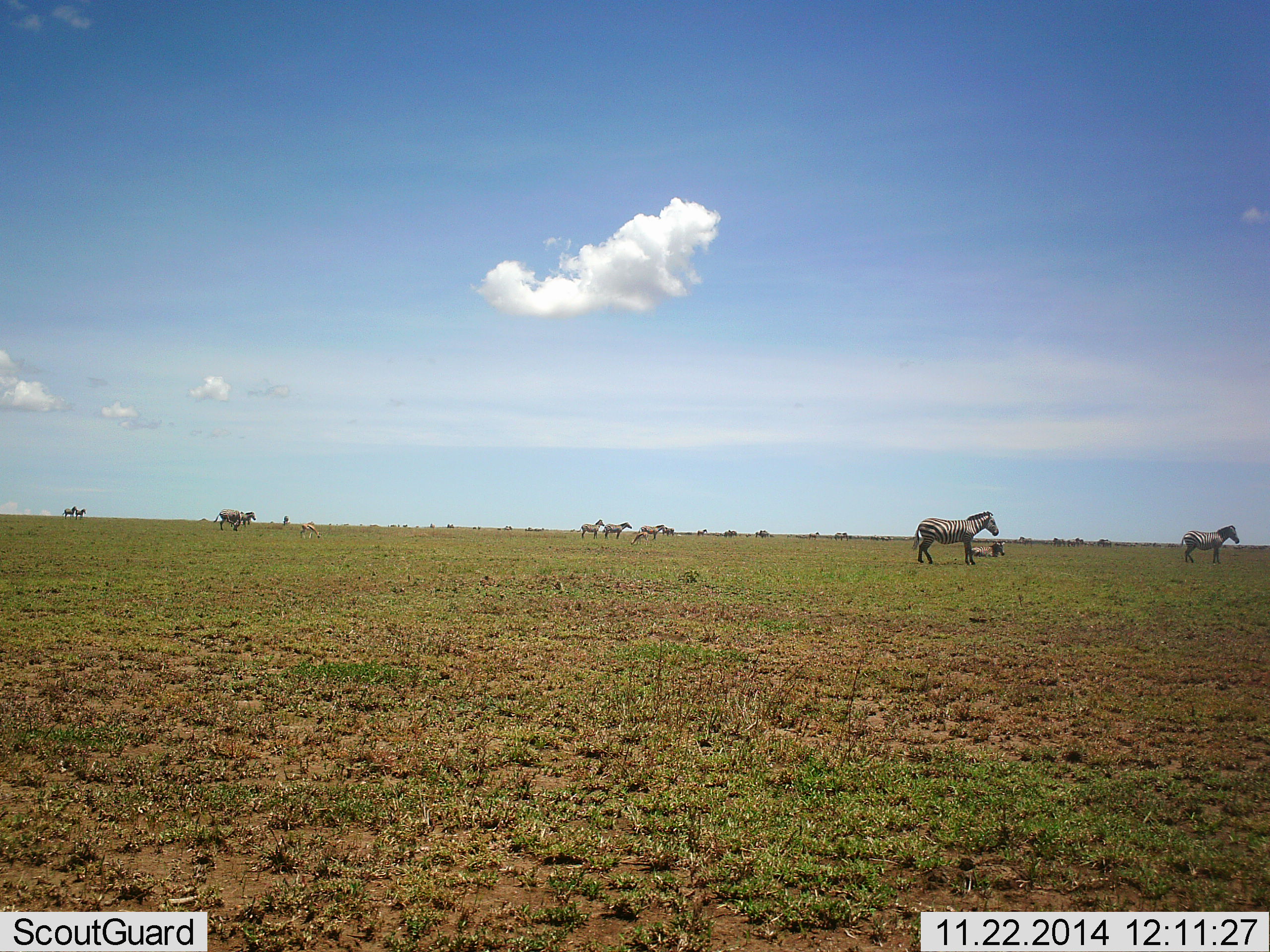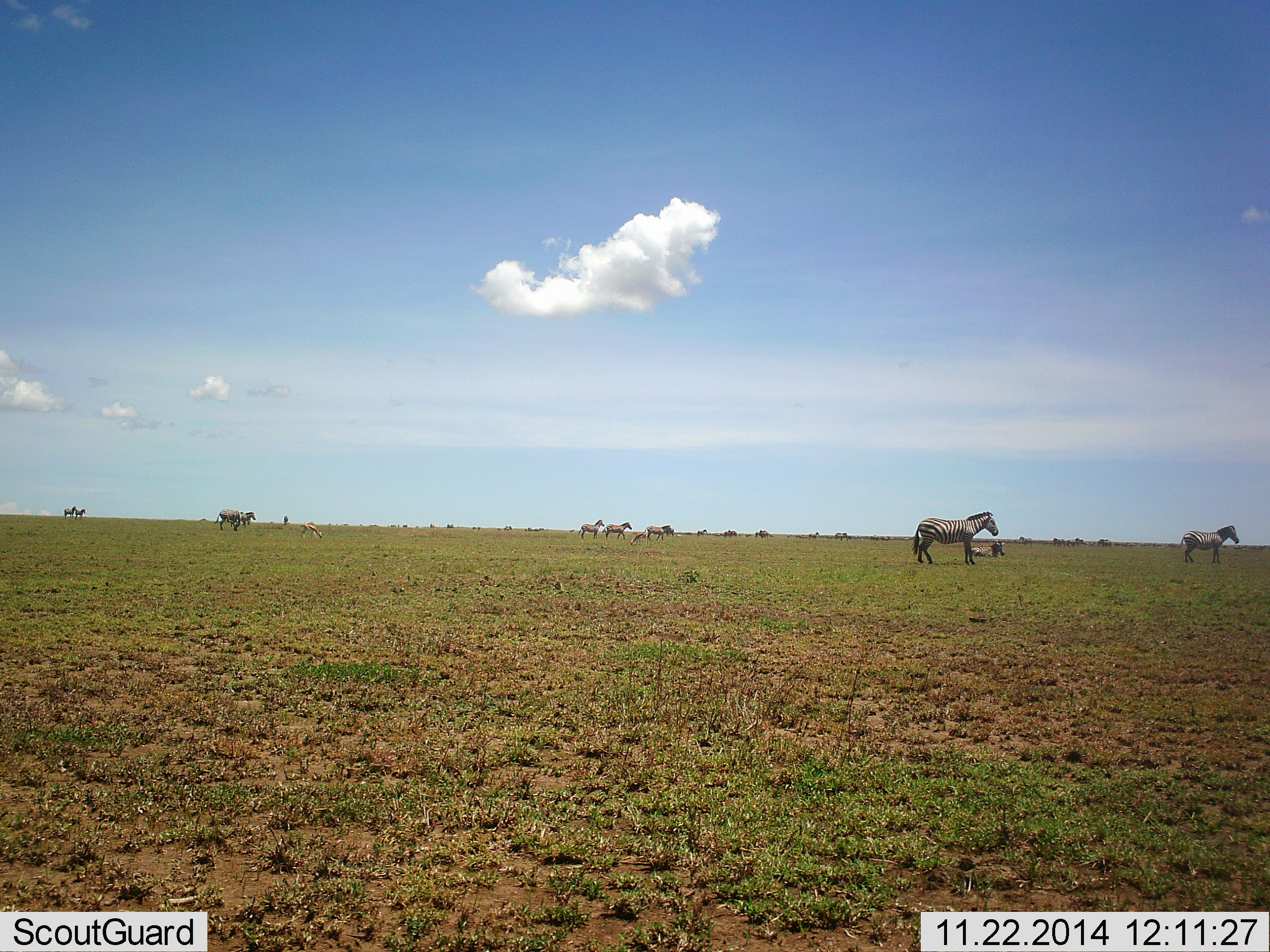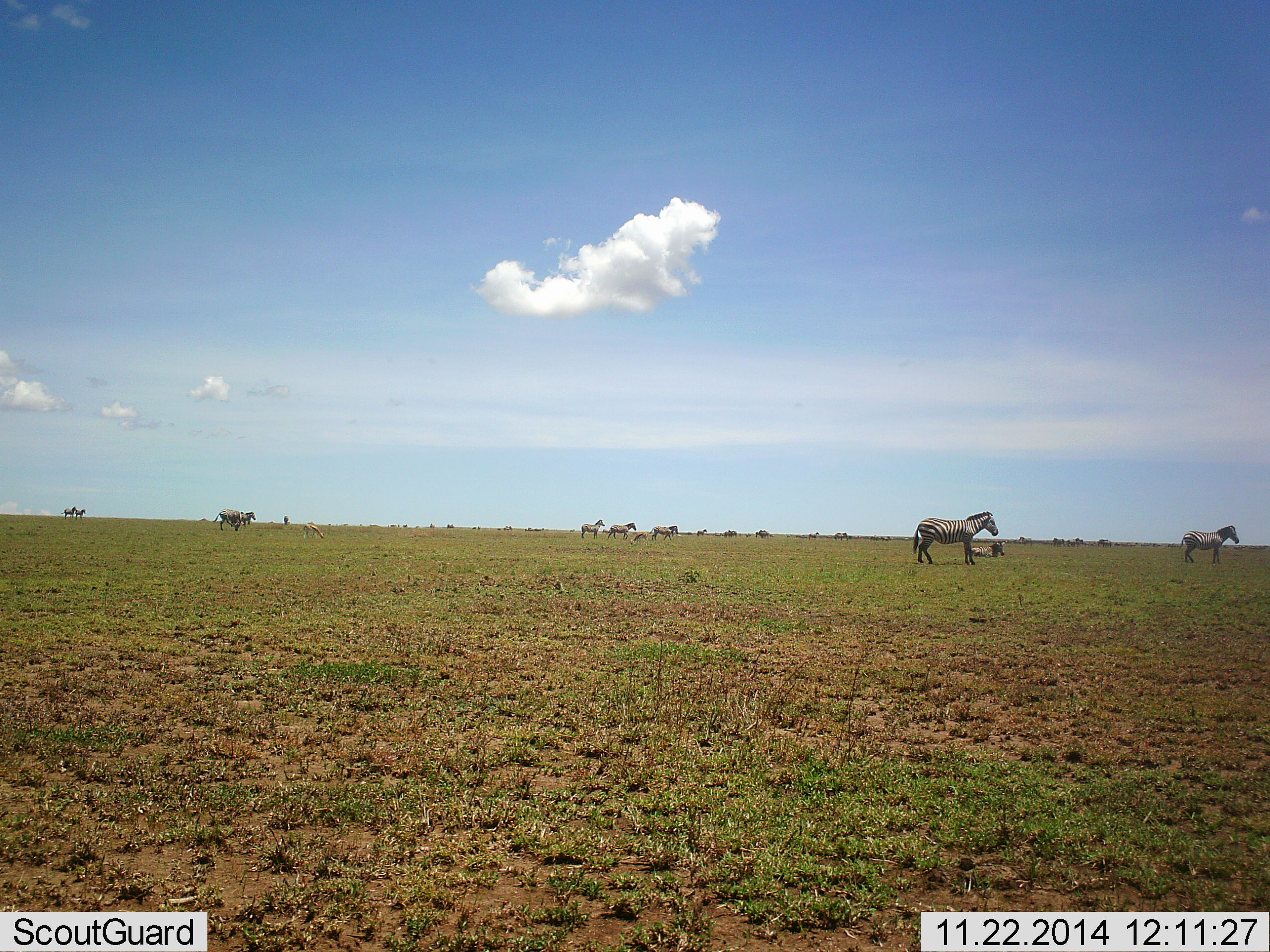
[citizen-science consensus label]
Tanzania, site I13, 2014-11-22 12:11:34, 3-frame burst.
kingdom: Animalia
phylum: Chordata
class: Mammalia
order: Perissodactyla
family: Equidae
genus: Equus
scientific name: Equus quagga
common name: plains zebra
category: zebra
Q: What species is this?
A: Zebra (plains zebra) (Equus quagga).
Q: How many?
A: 10.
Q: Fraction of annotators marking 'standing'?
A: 93%.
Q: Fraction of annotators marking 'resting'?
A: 43%.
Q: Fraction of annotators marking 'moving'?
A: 43%.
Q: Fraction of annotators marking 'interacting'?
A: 0%.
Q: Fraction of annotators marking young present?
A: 7%.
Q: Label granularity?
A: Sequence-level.